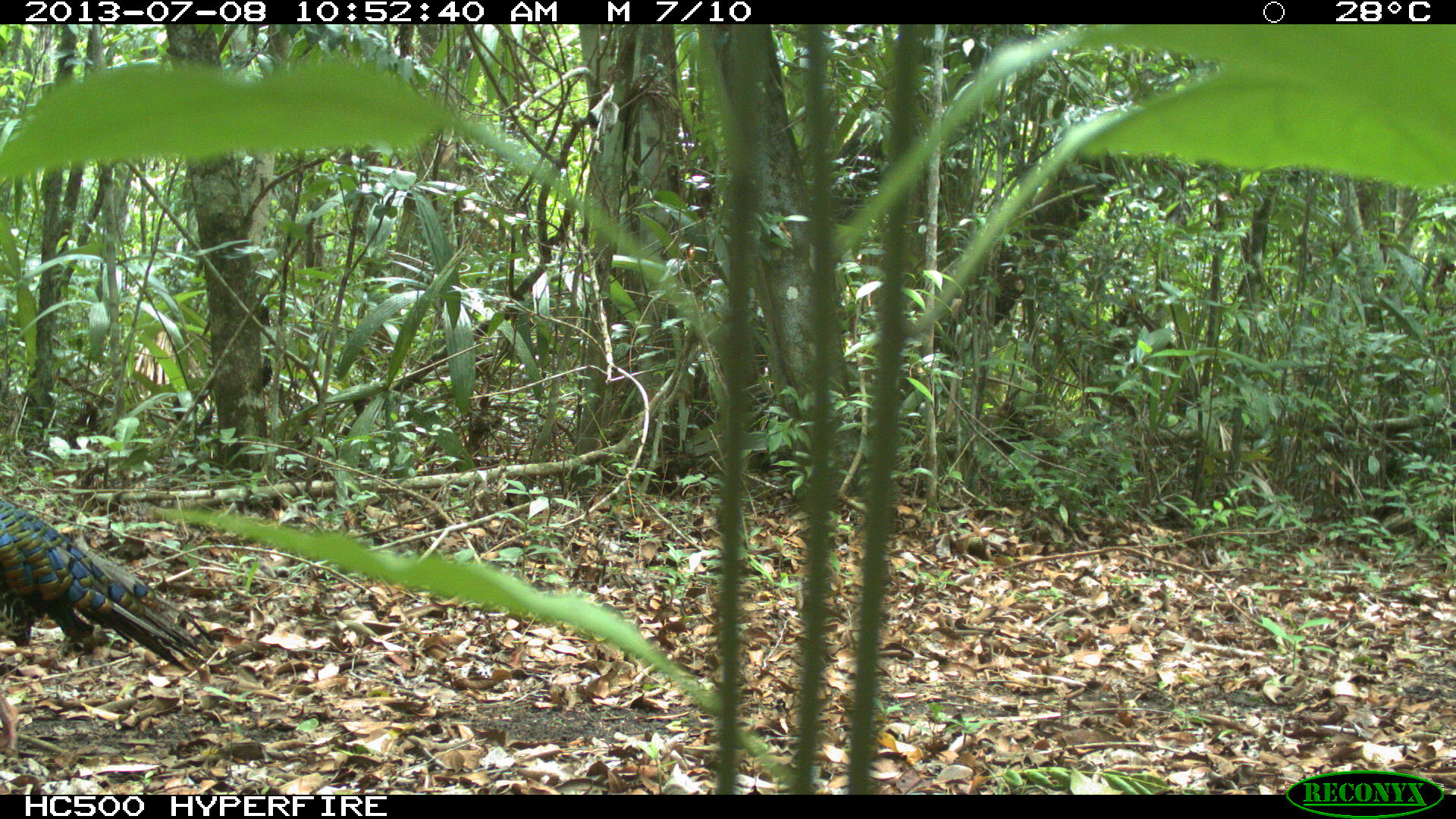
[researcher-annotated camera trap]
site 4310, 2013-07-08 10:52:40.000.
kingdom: Animalia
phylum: Chordata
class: Aves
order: Galliformes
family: Phasianidae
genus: Meleagris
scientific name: Meleagris ocellata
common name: ocellated turkey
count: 1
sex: male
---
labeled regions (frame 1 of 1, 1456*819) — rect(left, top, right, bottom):
meleagris ocellata: rect(0, 495, 214, 752)